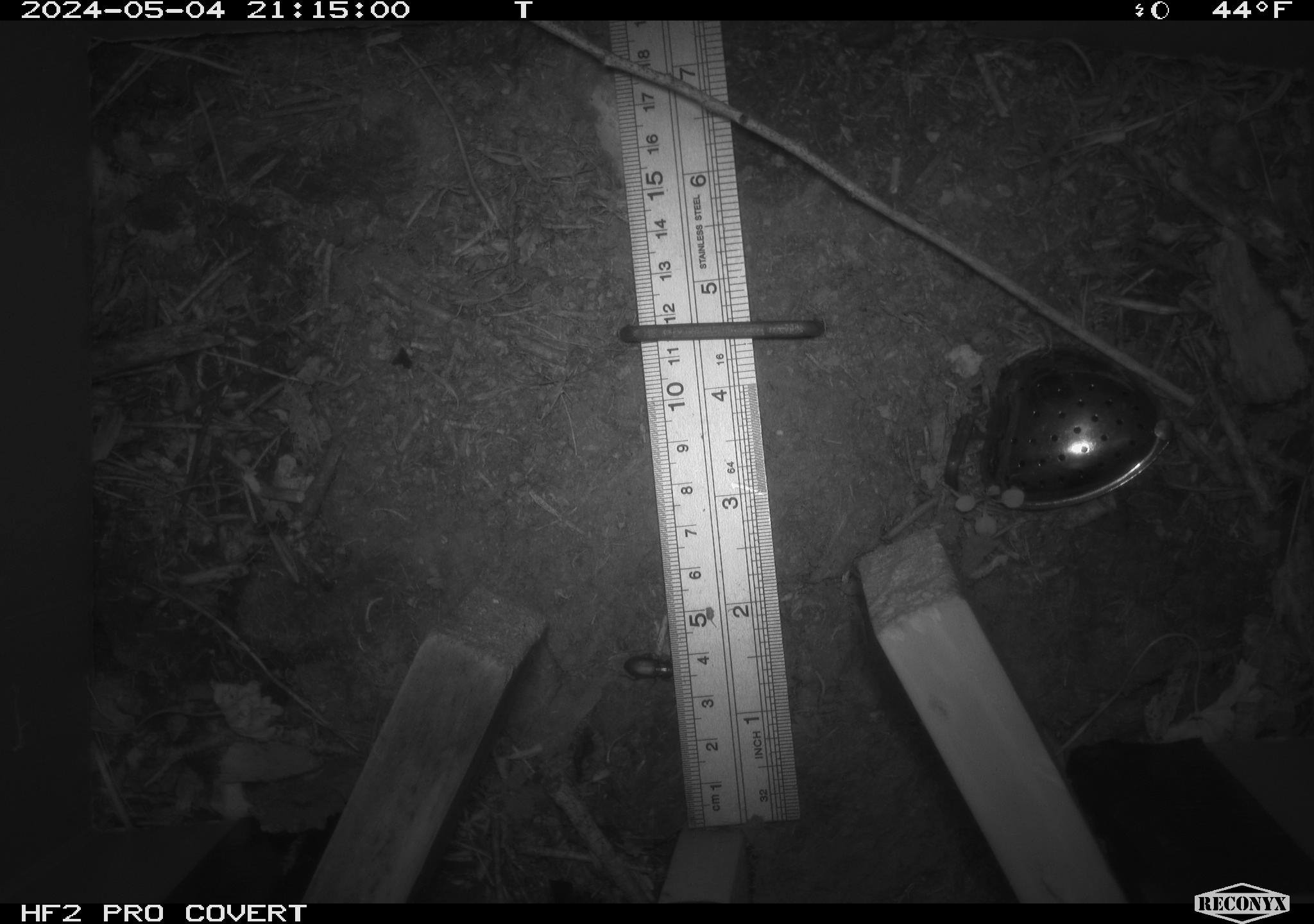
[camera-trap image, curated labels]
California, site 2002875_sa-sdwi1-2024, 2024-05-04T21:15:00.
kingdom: Animalia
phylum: Arthropoda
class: Insecta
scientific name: Insecta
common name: insect